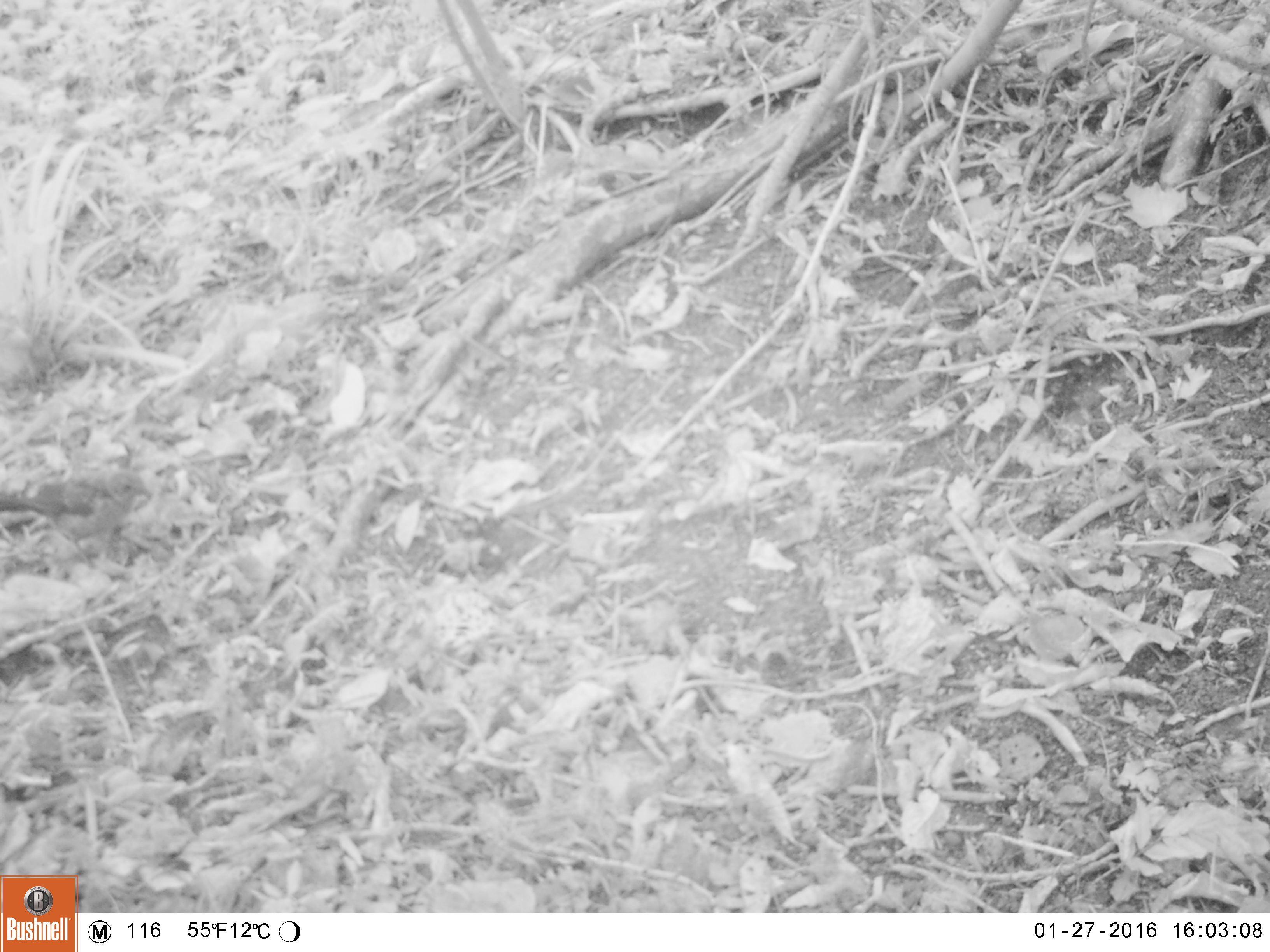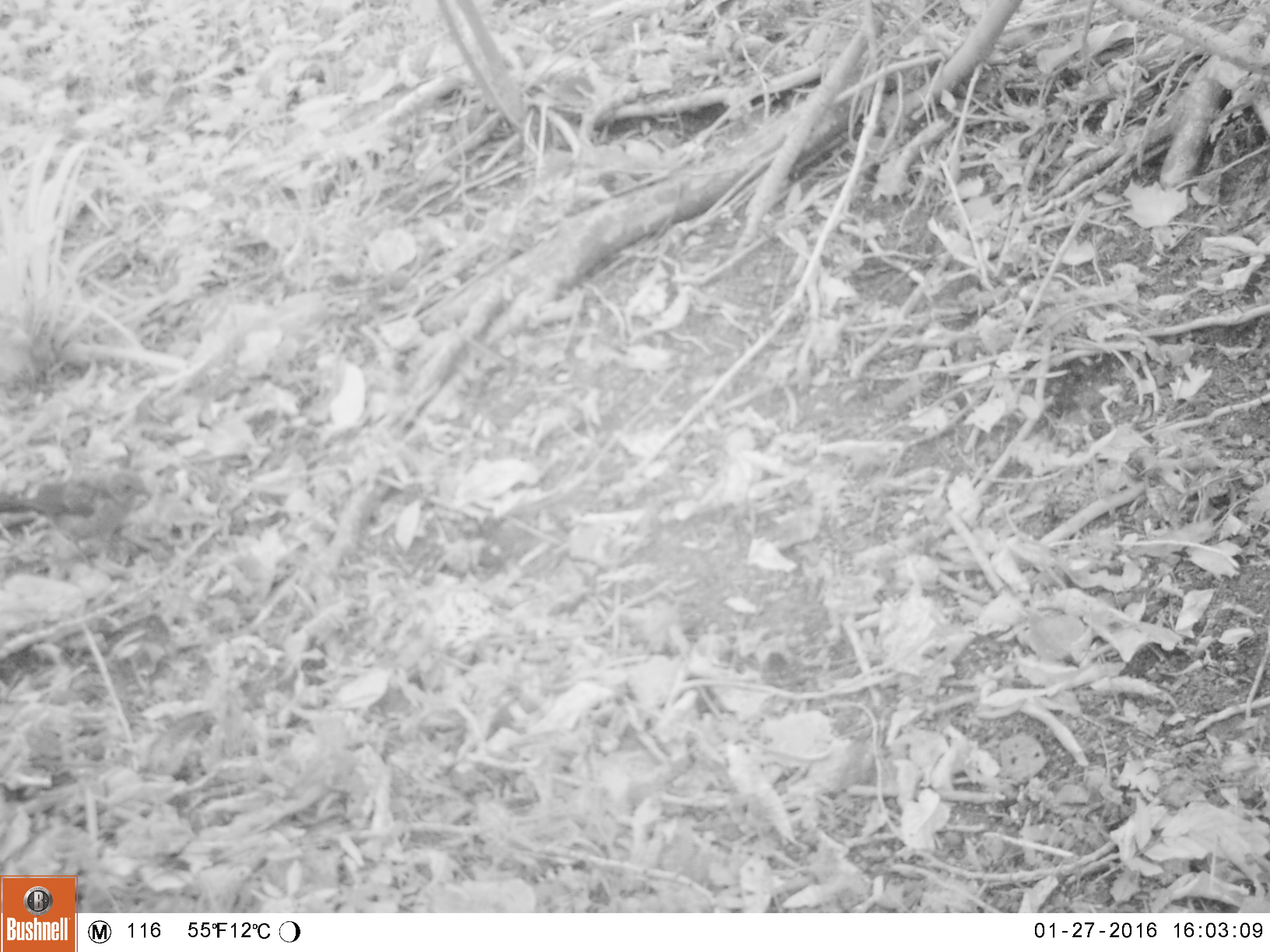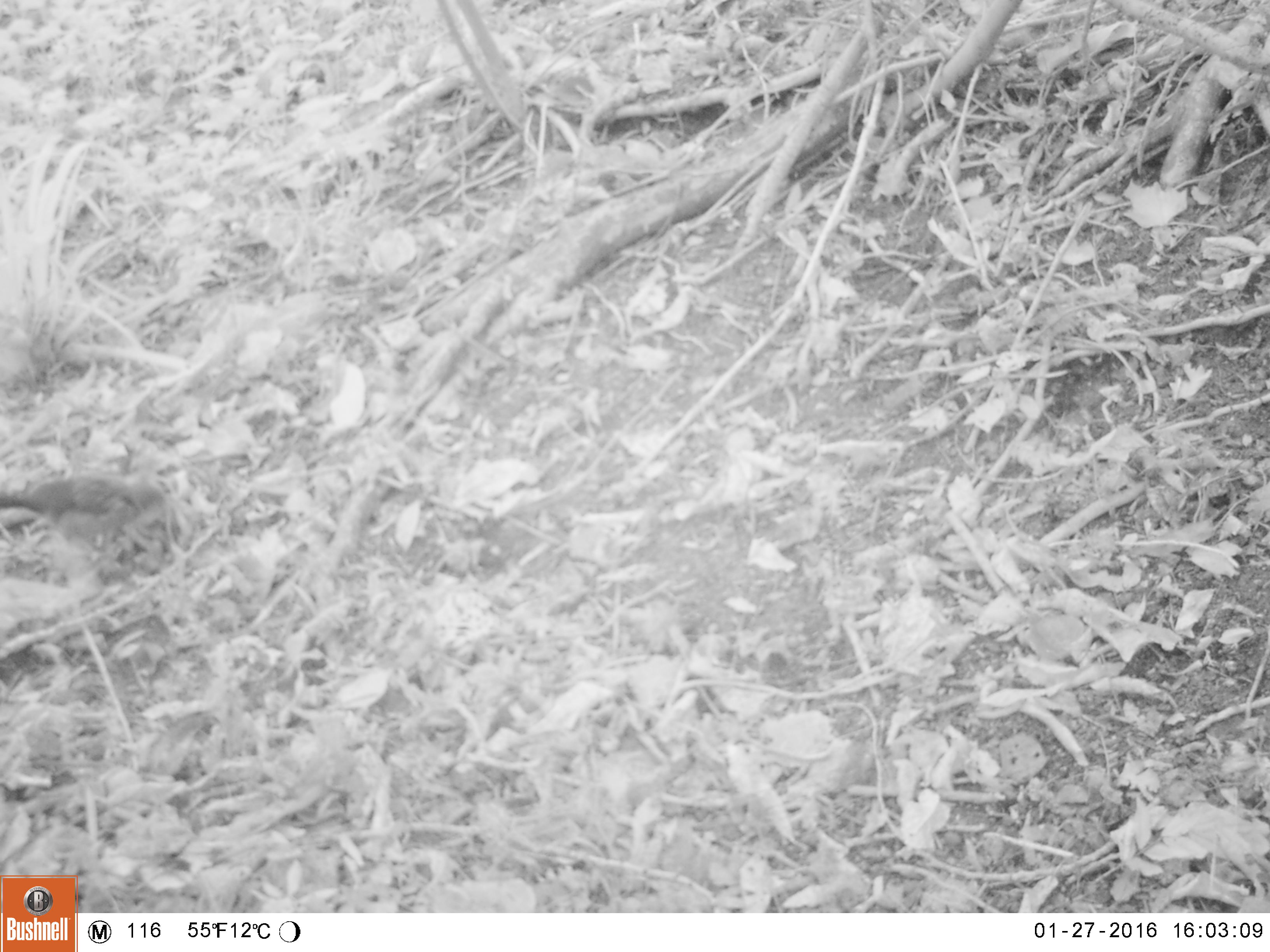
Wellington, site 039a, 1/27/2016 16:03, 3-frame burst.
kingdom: Animalia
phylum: Chordata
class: Aves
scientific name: Aves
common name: bird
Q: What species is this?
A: Bird (Aves).